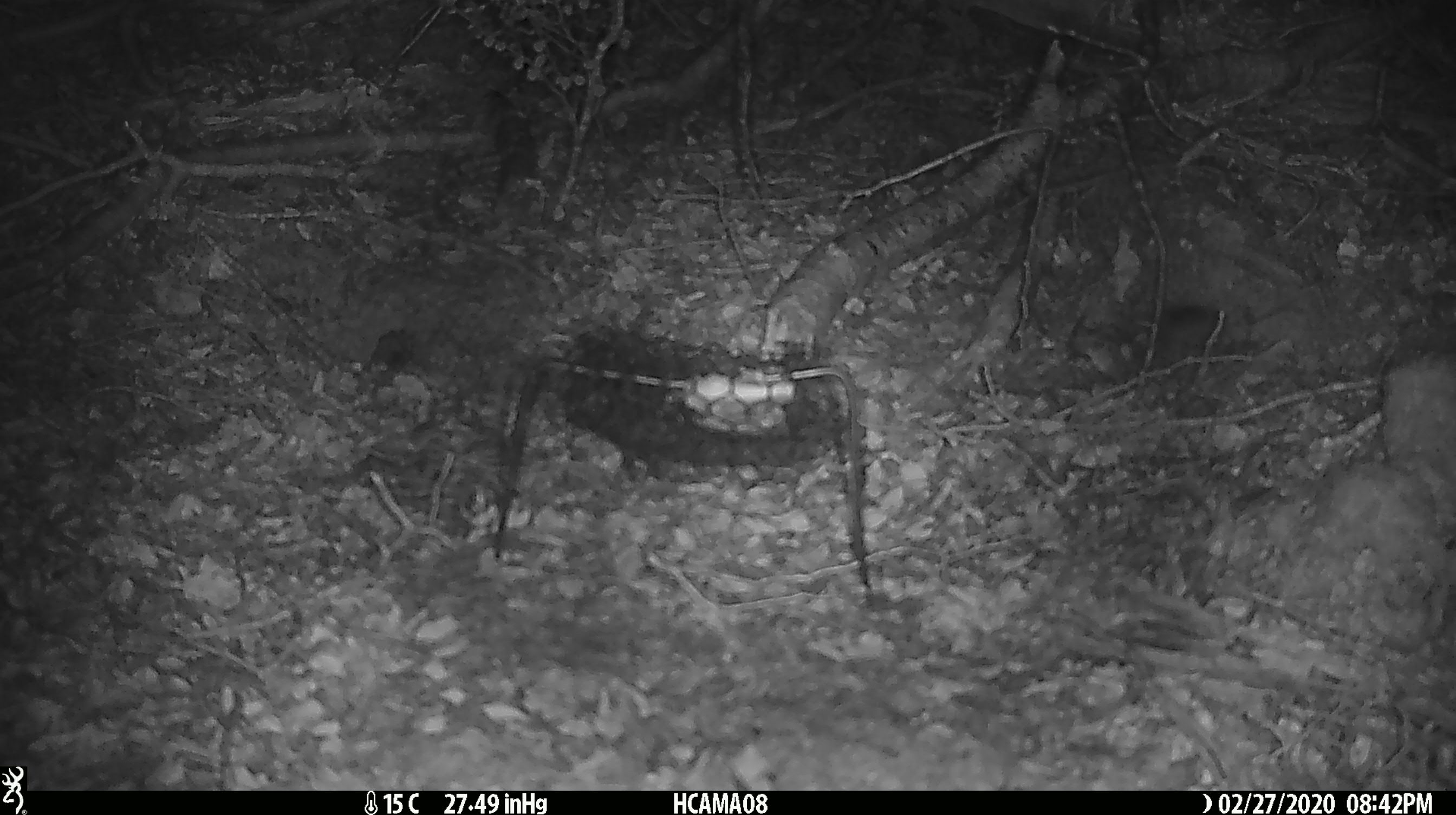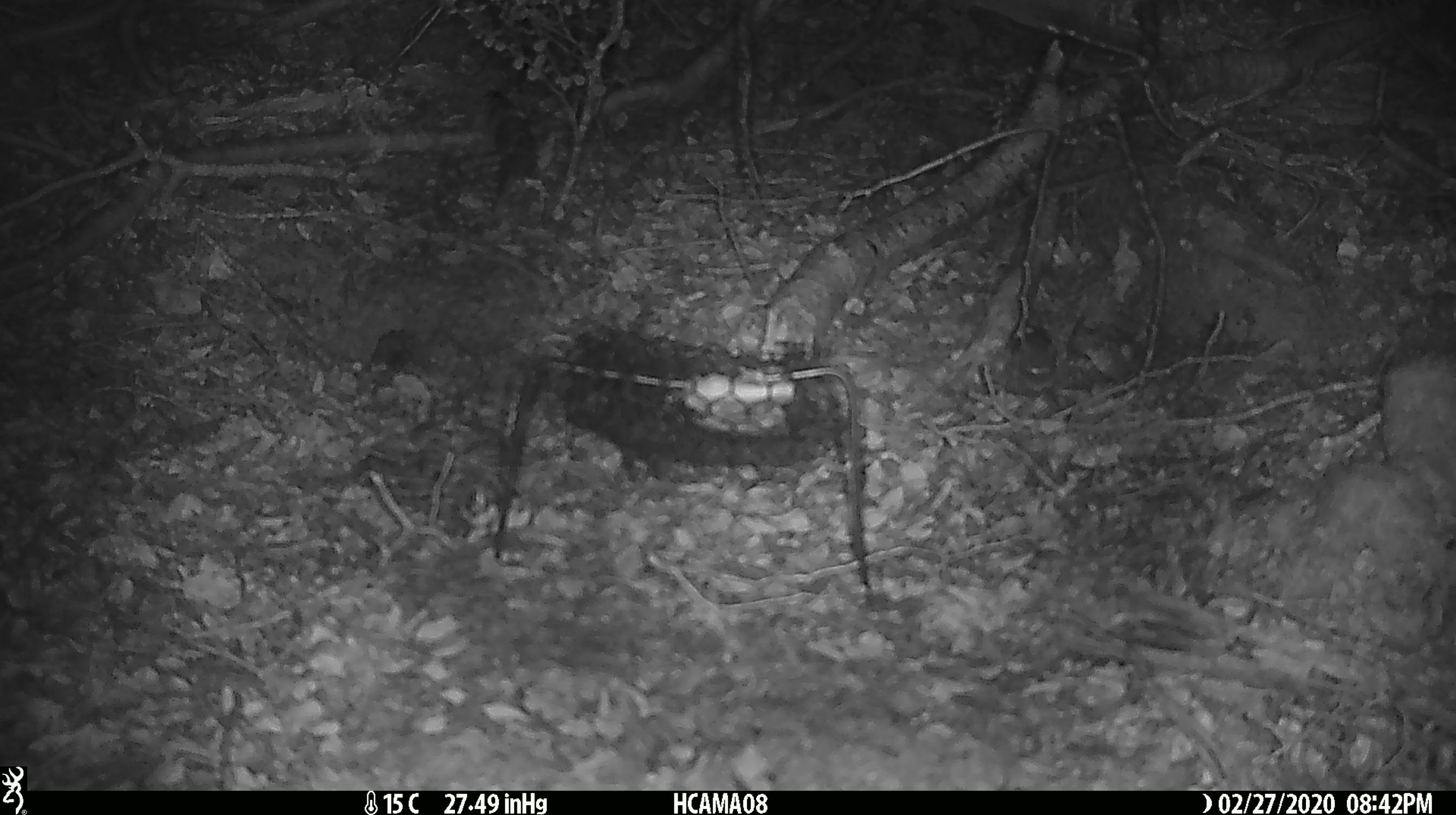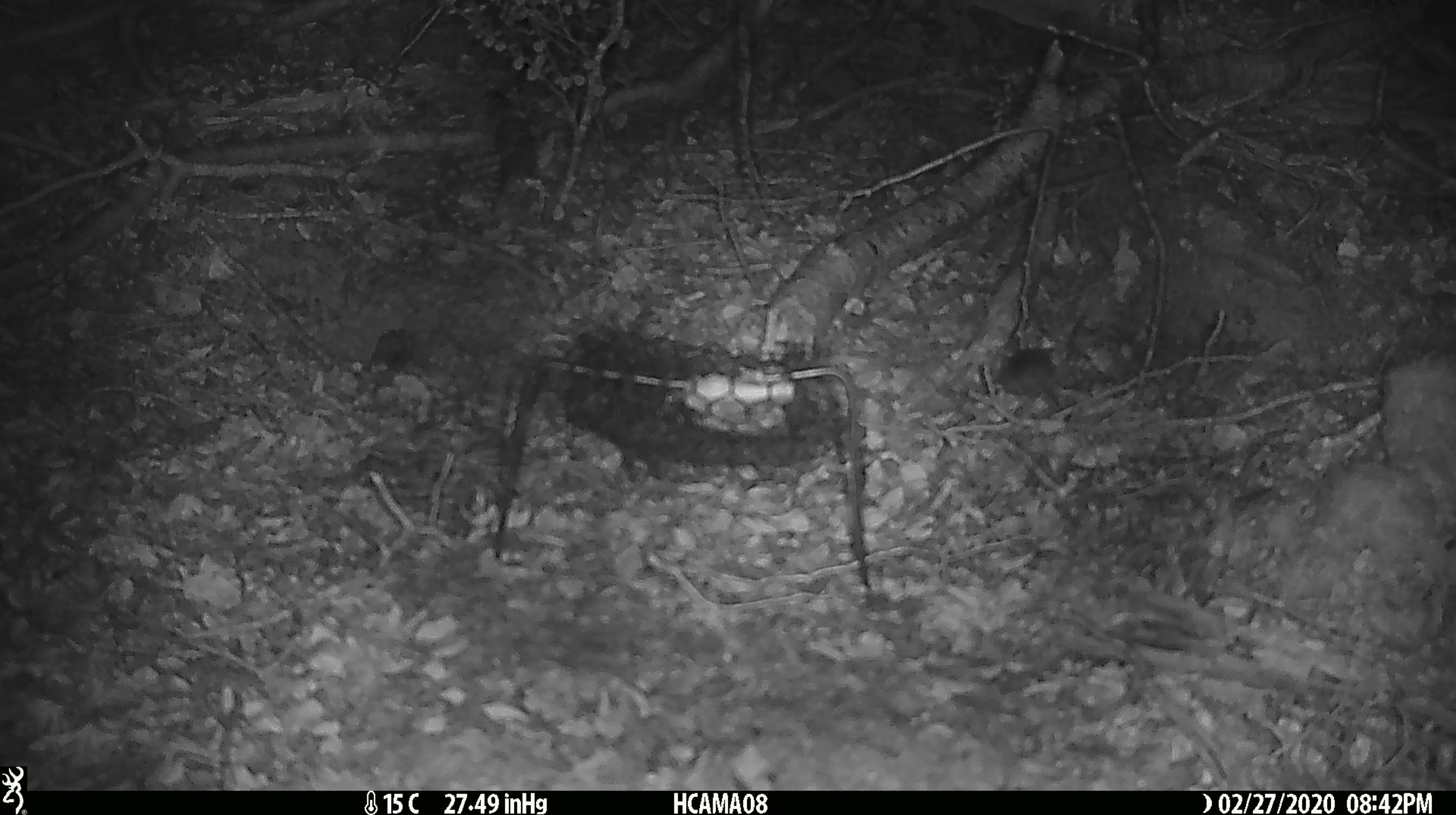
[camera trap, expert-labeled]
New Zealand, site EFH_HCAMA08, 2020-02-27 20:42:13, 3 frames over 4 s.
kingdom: Animalia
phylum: Chordata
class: Mammalia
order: Rodentia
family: Muridae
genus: Mus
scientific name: Mus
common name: mouse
Mouse (Mus).